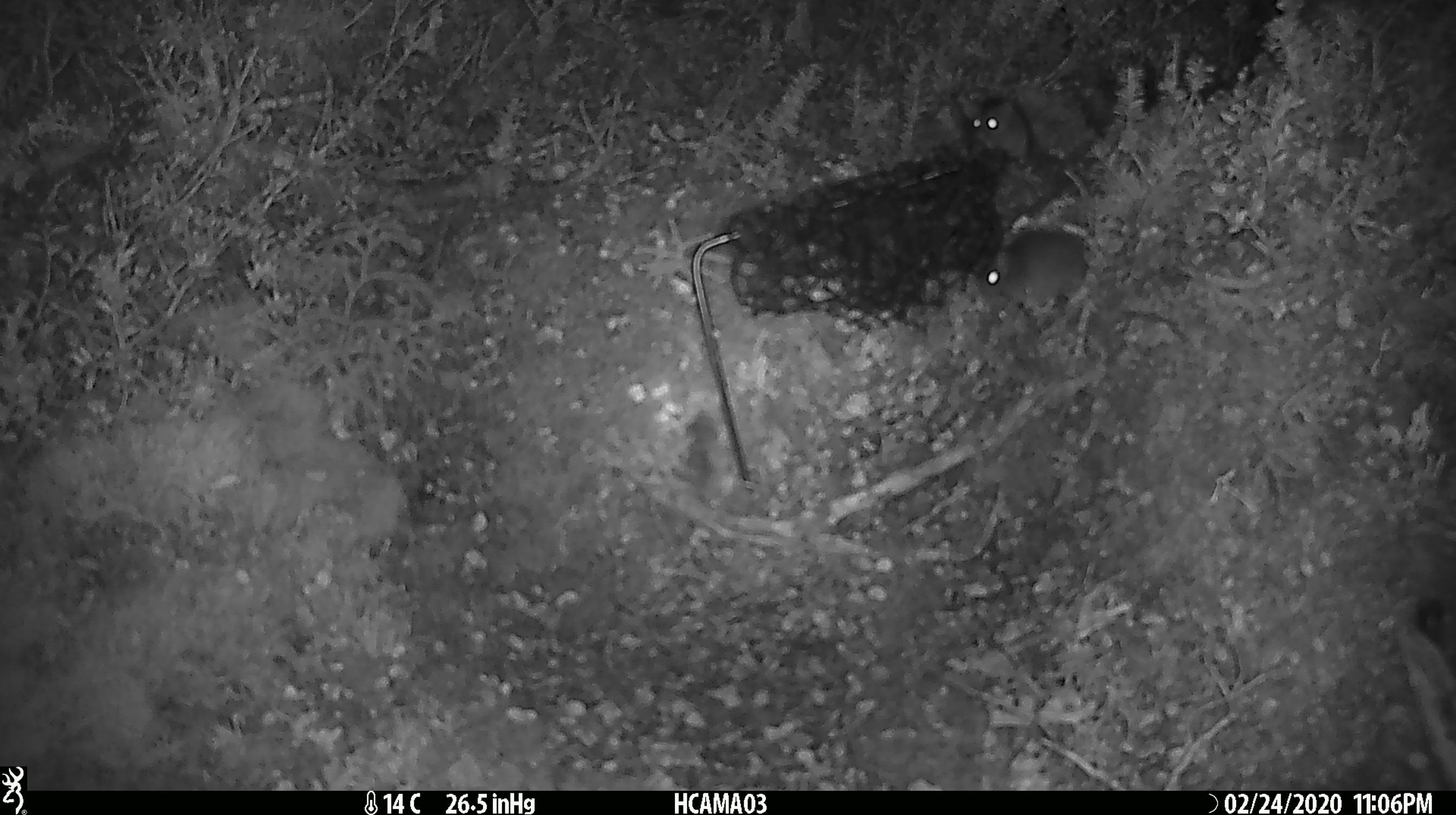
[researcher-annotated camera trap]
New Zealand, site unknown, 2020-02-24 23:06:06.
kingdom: Animalia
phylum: Chordata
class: Mammalia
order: Rodentia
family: Muridae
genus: Mus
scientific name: Mus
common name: mouse